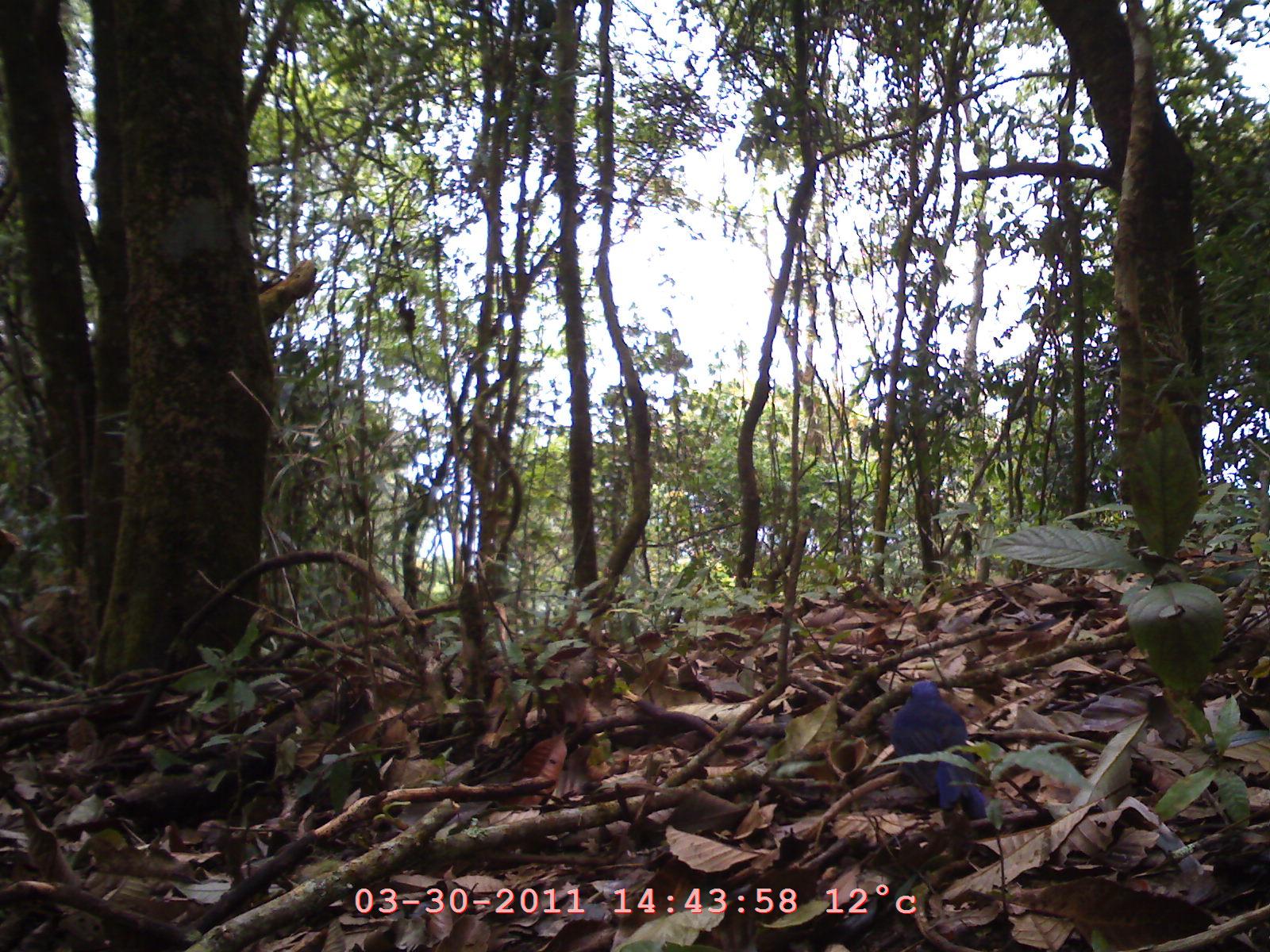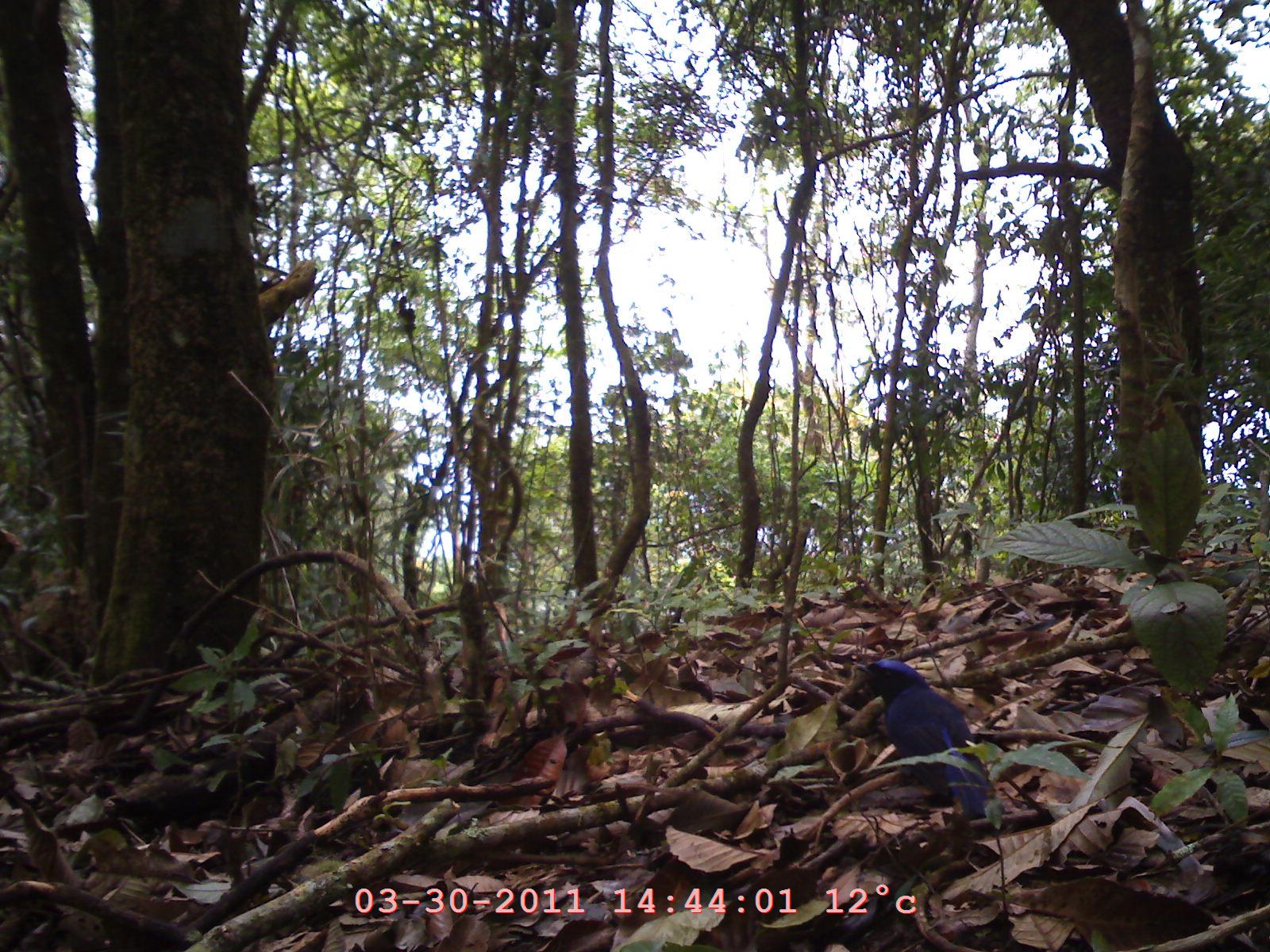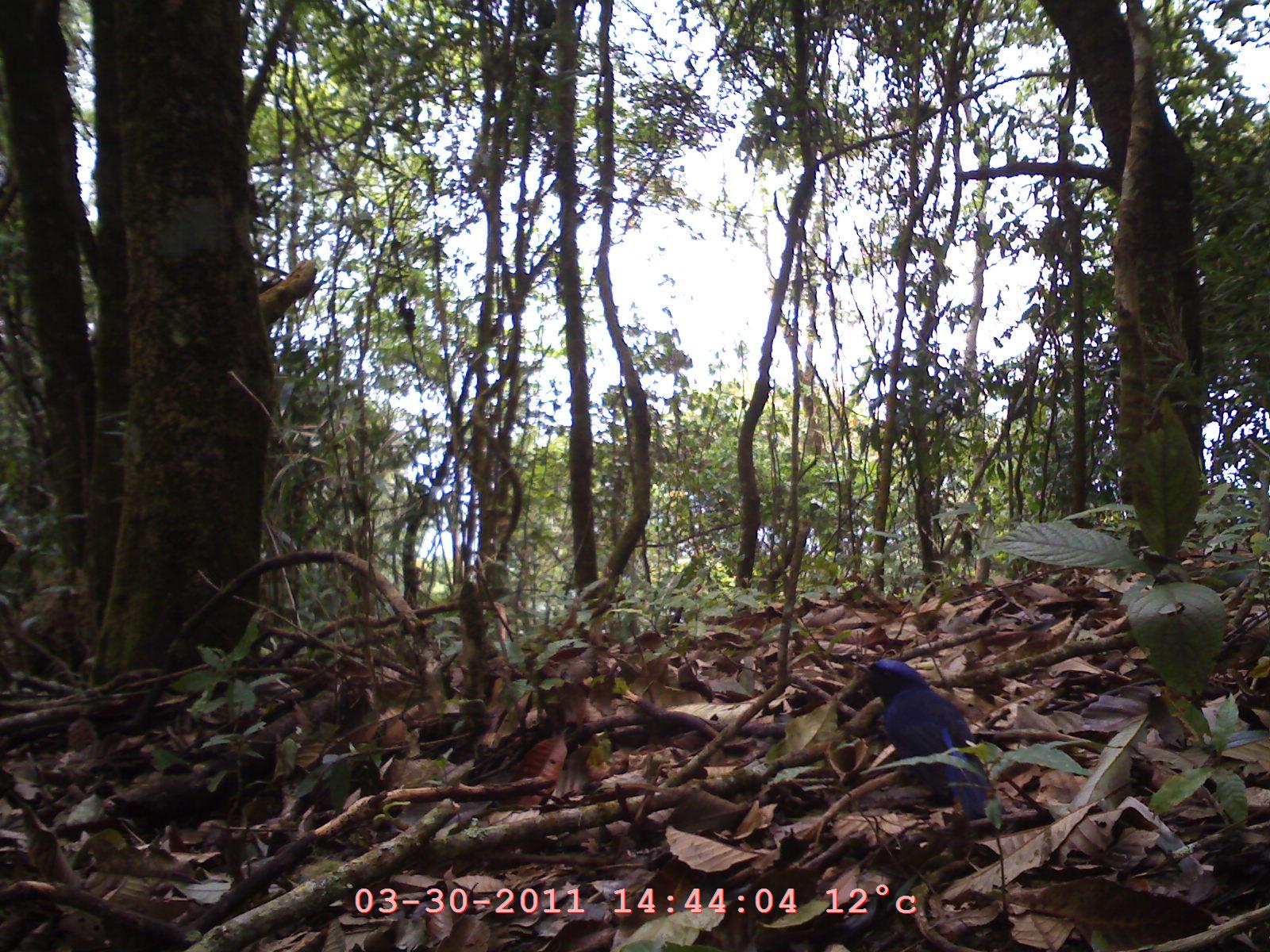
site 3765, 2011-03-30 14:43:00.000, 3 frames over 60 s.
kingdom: Animalia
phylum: Chordata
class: Aves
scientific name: Aves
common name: bird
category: unknown bird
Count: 1.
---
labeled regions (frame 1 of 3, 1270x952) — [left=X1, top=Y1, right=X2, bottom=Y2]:
unknown bird: [left=886, top=677, right=991, bottom=822]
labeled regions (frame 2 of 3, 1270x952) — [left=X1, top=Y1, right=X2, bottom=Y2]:
unknown bird: [left=847, top=655, right=1008, bottom=824]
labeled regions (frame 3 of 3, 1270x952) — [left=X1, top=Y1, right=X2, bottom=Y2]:
unknown bird: [left=853, top=656, right=995, bottom=819]